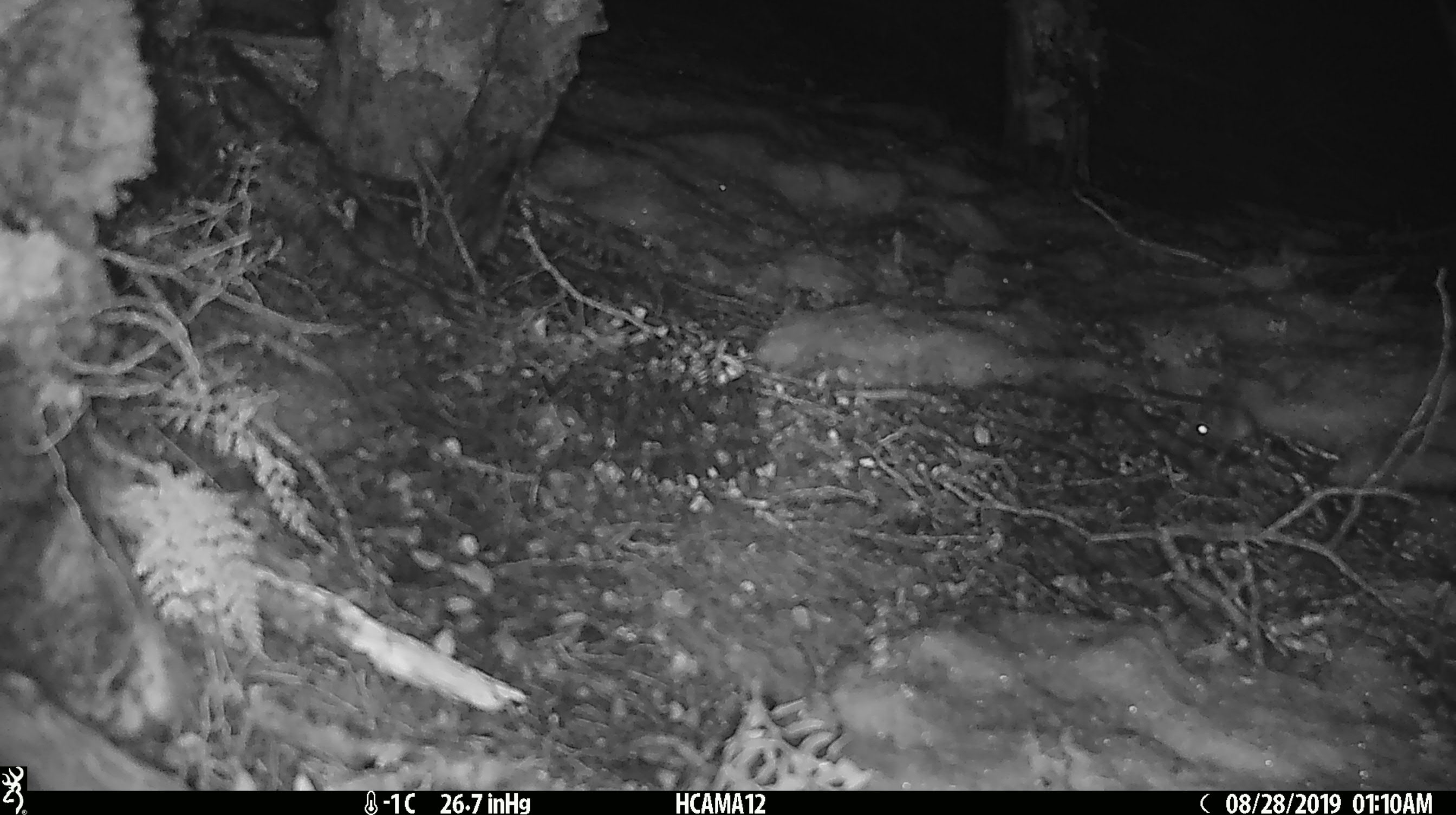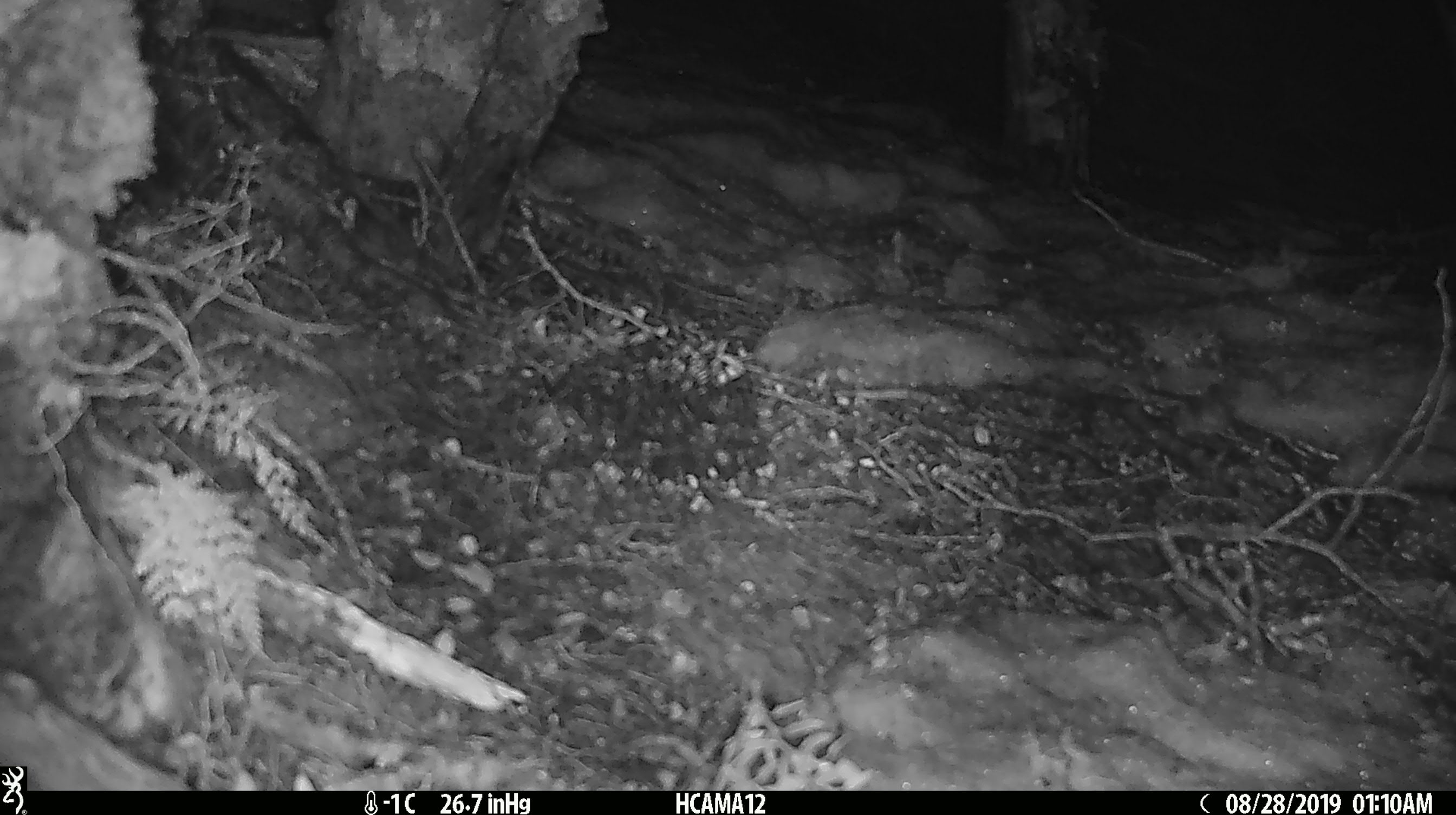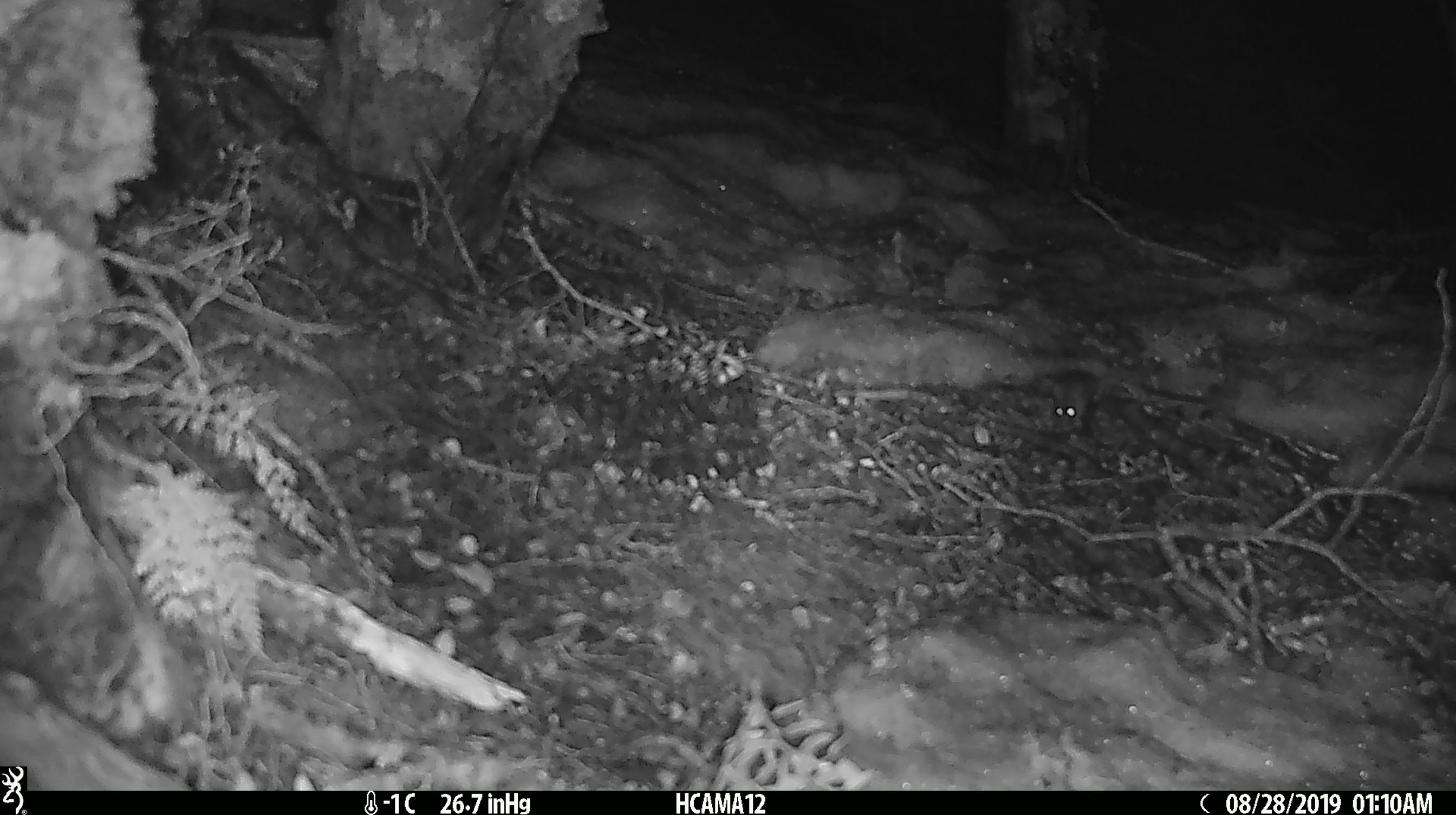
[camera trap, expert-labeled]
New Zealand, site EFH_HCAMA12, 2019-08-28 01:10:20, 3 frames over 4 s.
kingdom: Animalia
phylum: Chordata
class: Mammalia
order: Rodentia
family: Muridae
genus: Mus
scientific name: Mus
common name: mouse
Mouse (Mus).